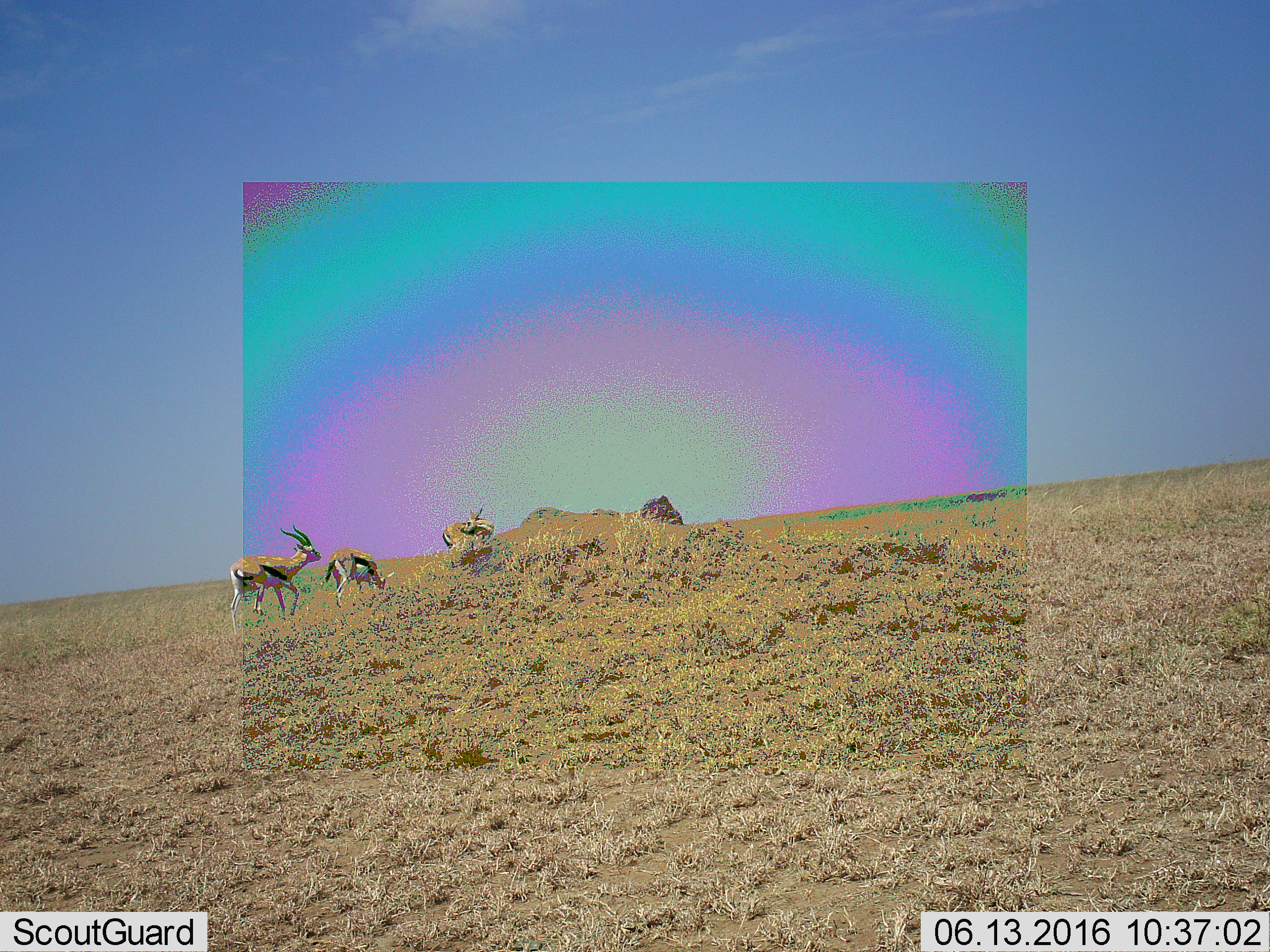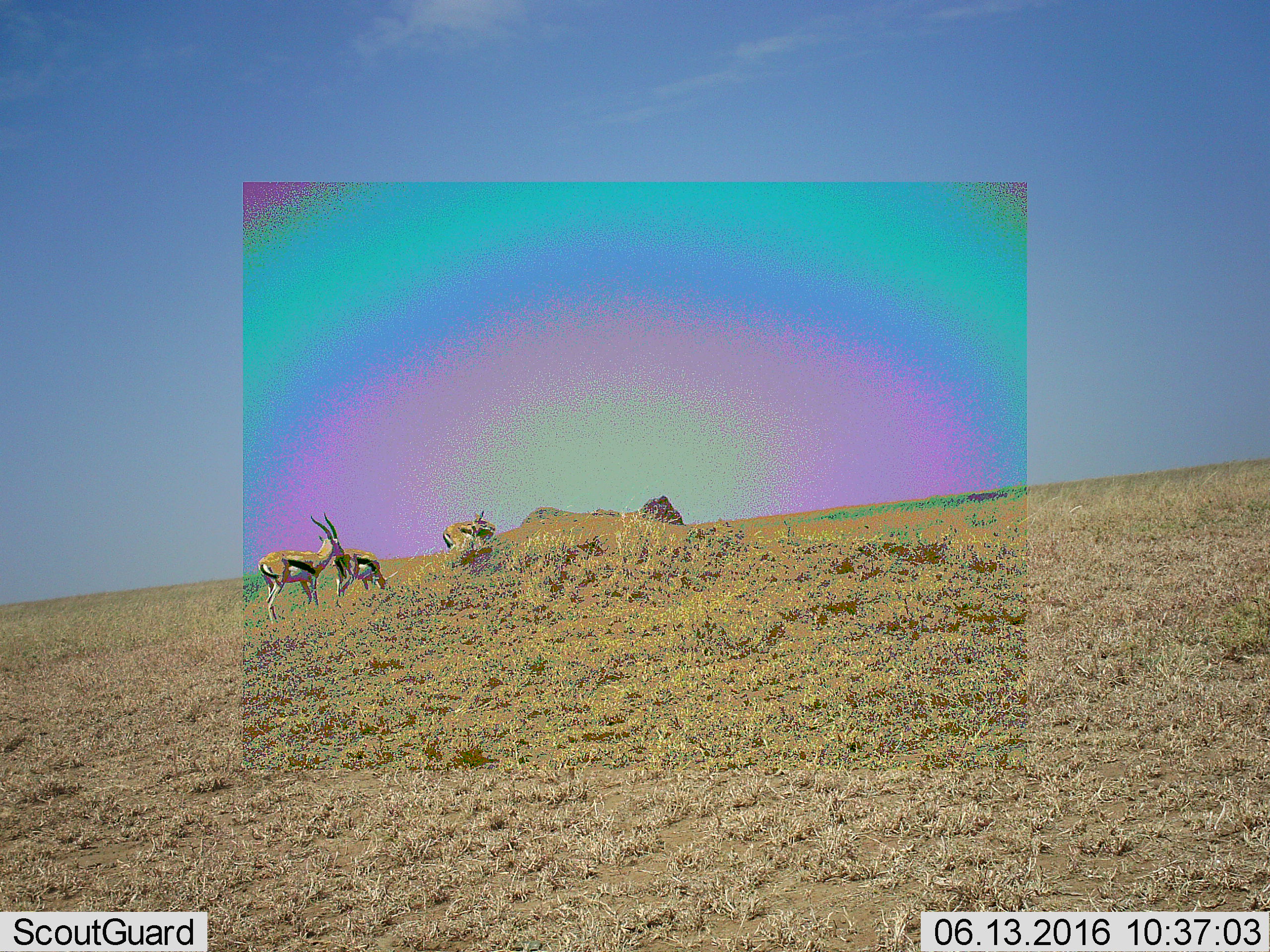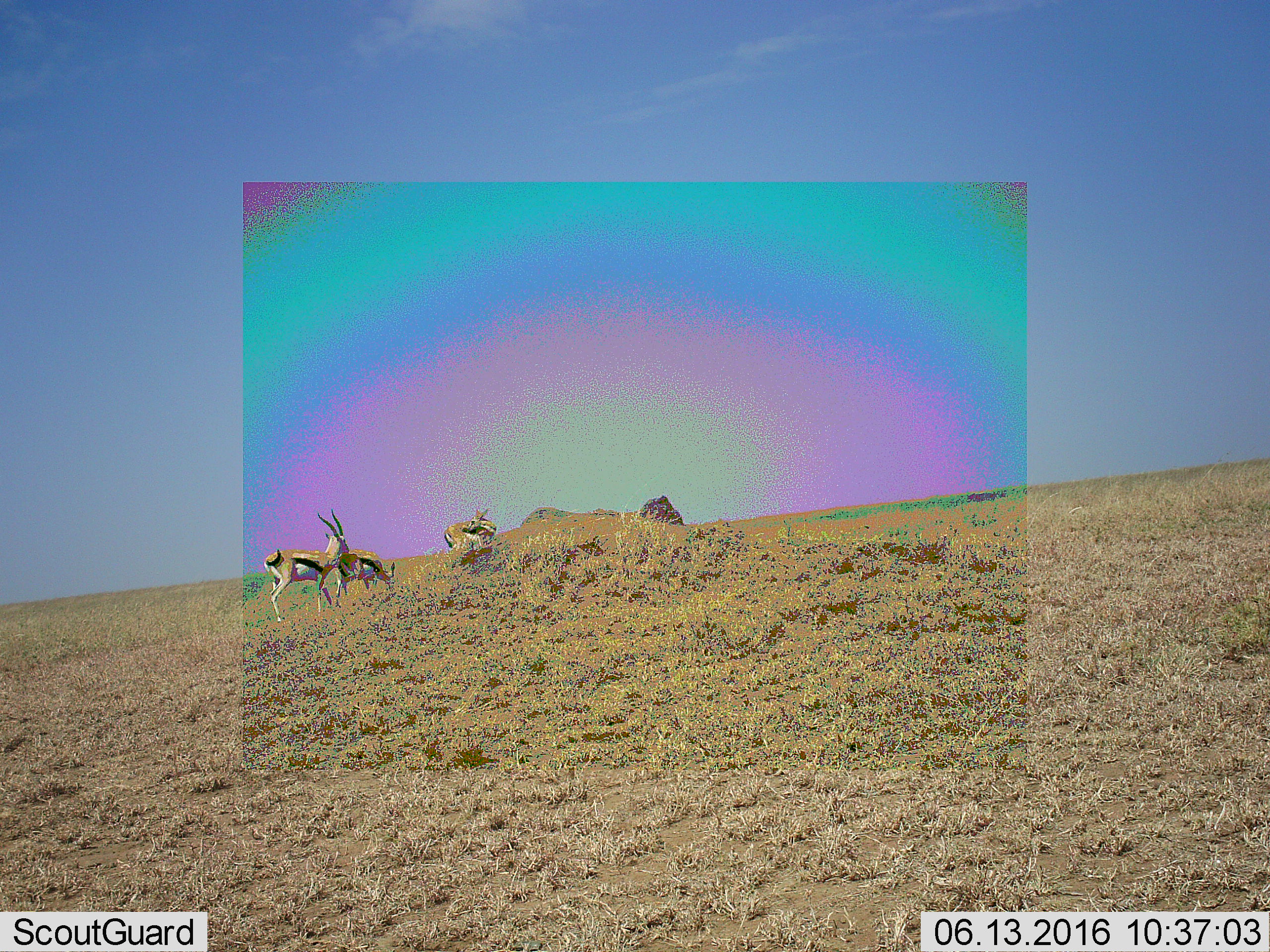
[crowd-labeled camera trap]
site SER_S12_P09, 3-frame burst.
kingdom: Animalia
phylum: Chordata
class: Mammalia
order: Artiodactyla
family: Bovidae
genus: Eudorcas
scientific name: Eudorcas thomsonii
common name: thomson's gazelle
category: gazellethomsons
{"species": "gazellethomsons (thomson's gazelle) (Eudorcas thomsonii)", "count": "3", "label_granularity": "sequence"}